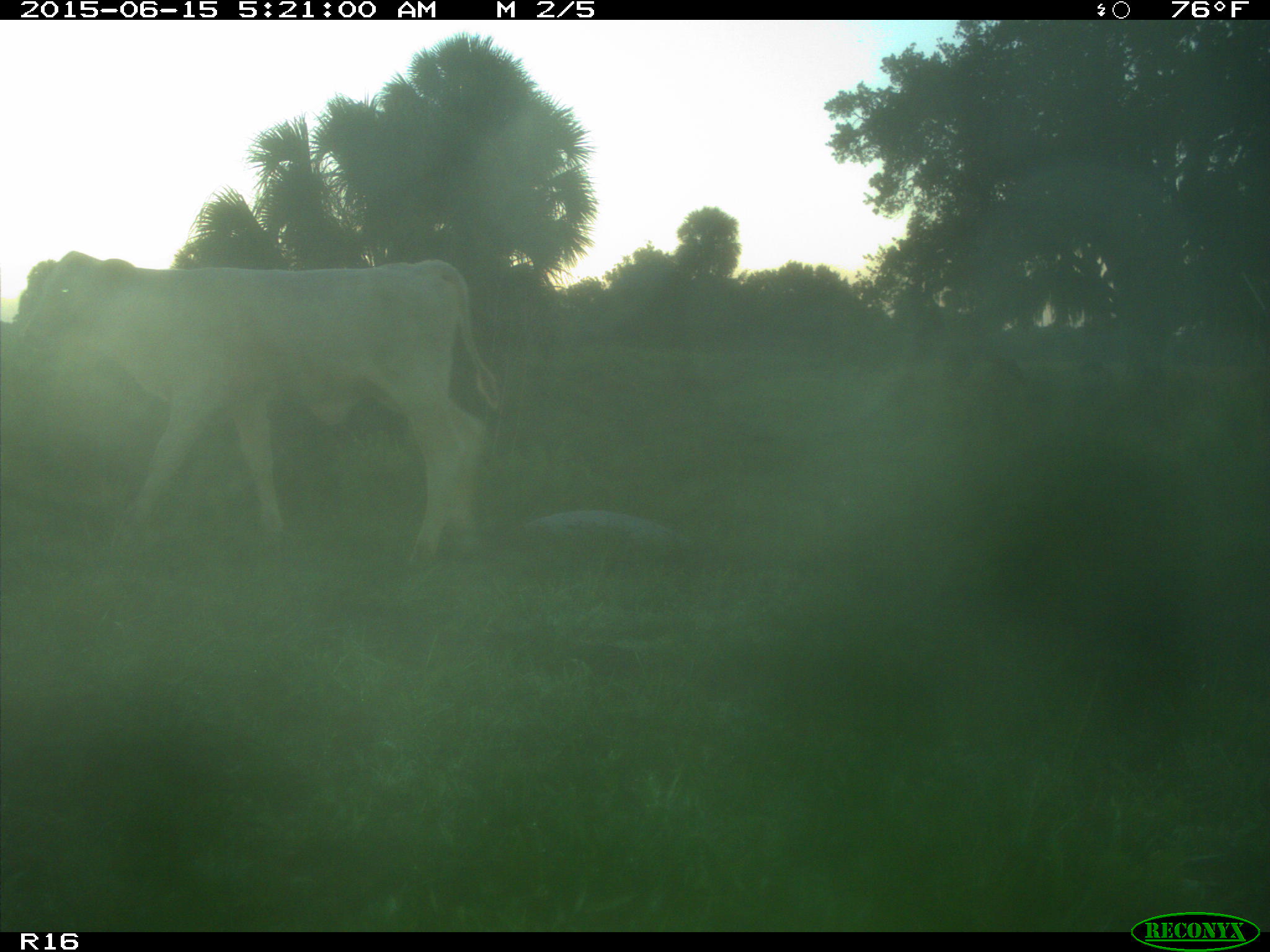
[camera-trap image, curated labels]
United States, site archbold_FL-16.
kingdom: Animalia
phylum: Chordata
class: Mammalia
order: Artiodactyla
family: Bovidae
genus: Bos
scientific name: Bos taurus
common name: domestic cow